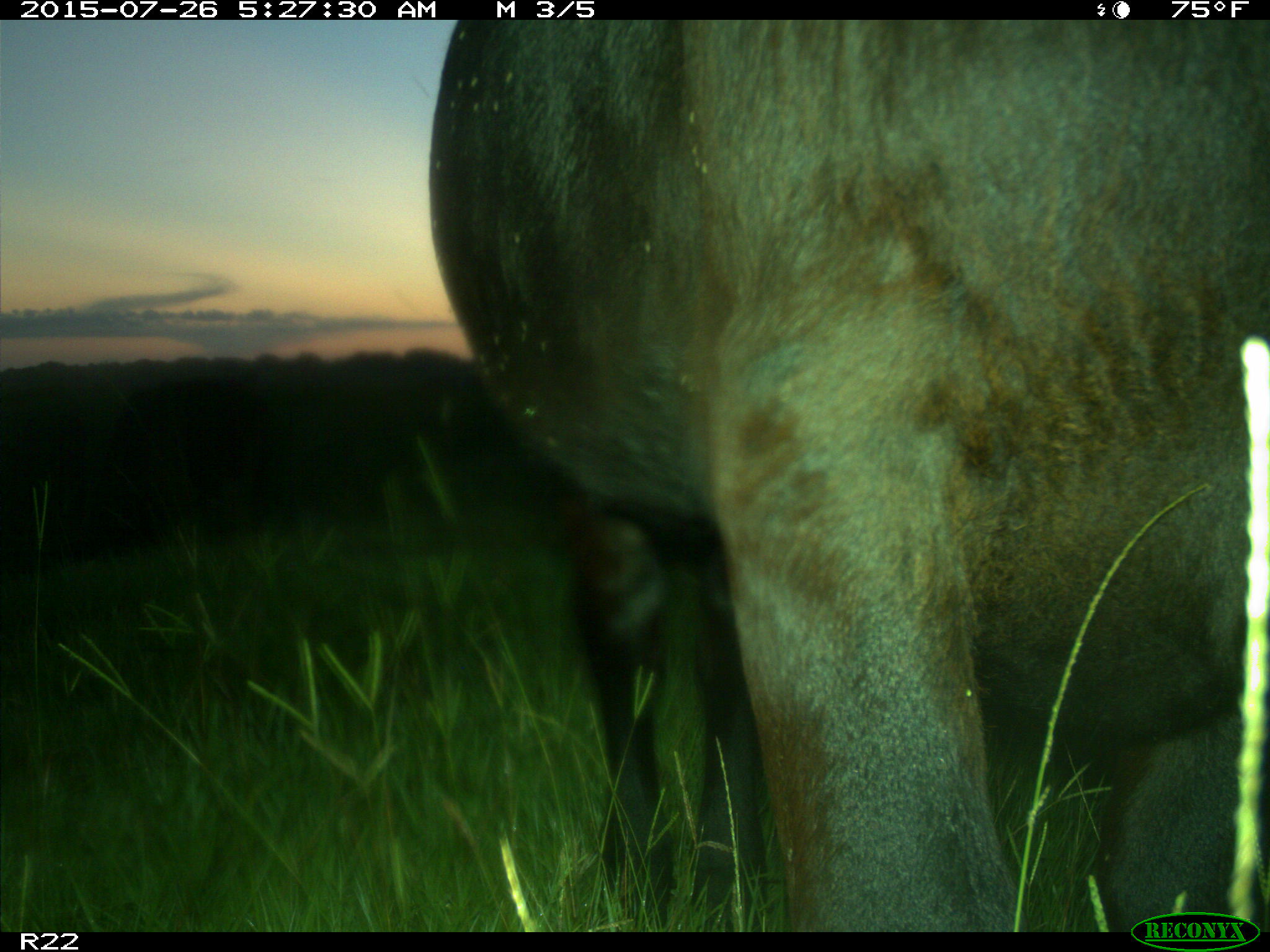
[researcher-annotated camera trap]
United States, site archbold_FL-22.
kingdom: Animalia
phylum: Chordata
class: Mammalia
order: Artiodactyla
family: Bovidae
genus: Bos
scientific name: Bos taurus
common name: domestic cow